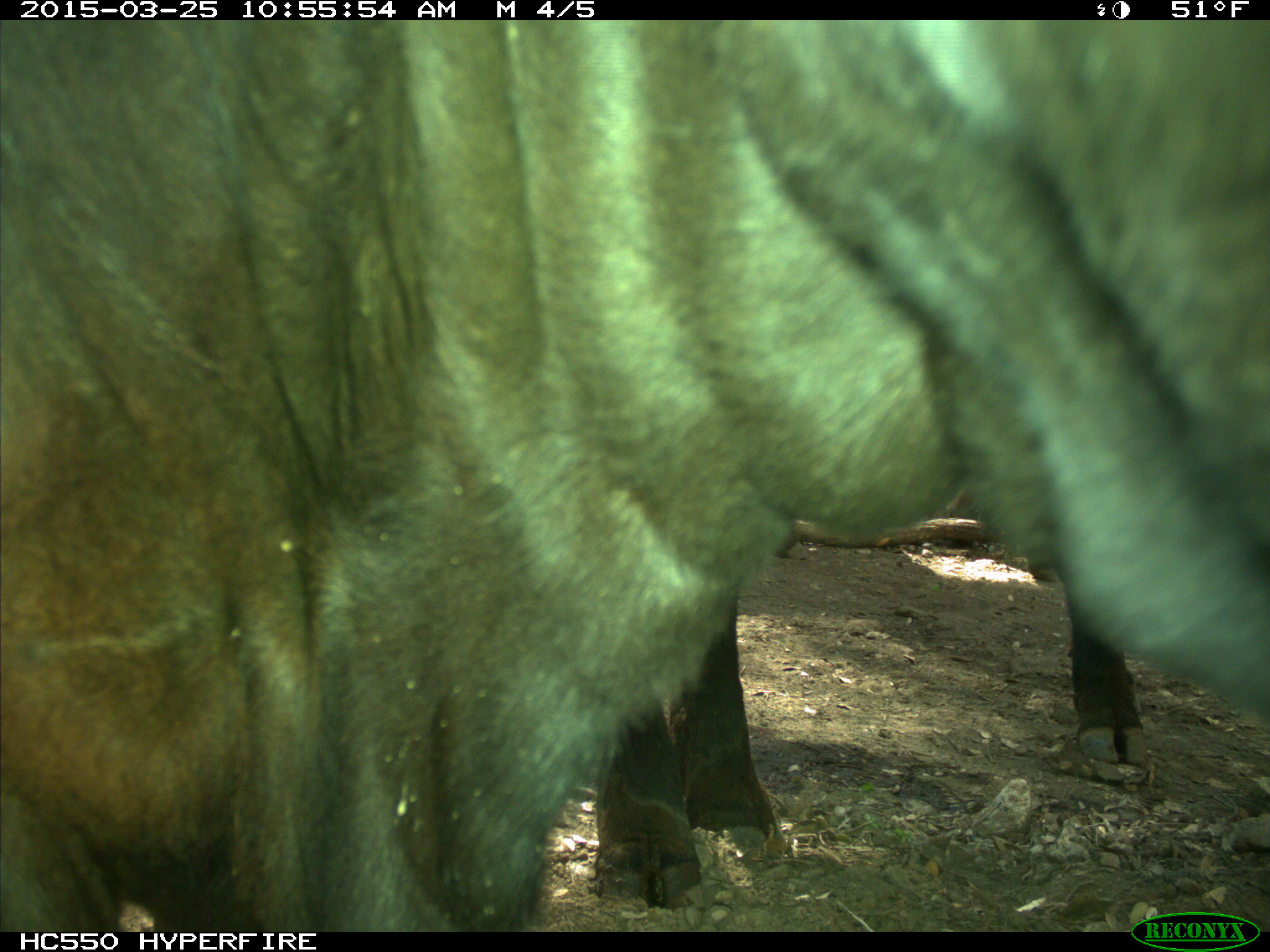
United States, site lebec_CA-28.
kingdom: Animalia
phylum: Chordata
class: Mammalia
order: Artiodactyla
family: Bovidae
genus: Bos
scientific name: Bos taurus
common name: domestic cow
Bos taurus (domestic cow).